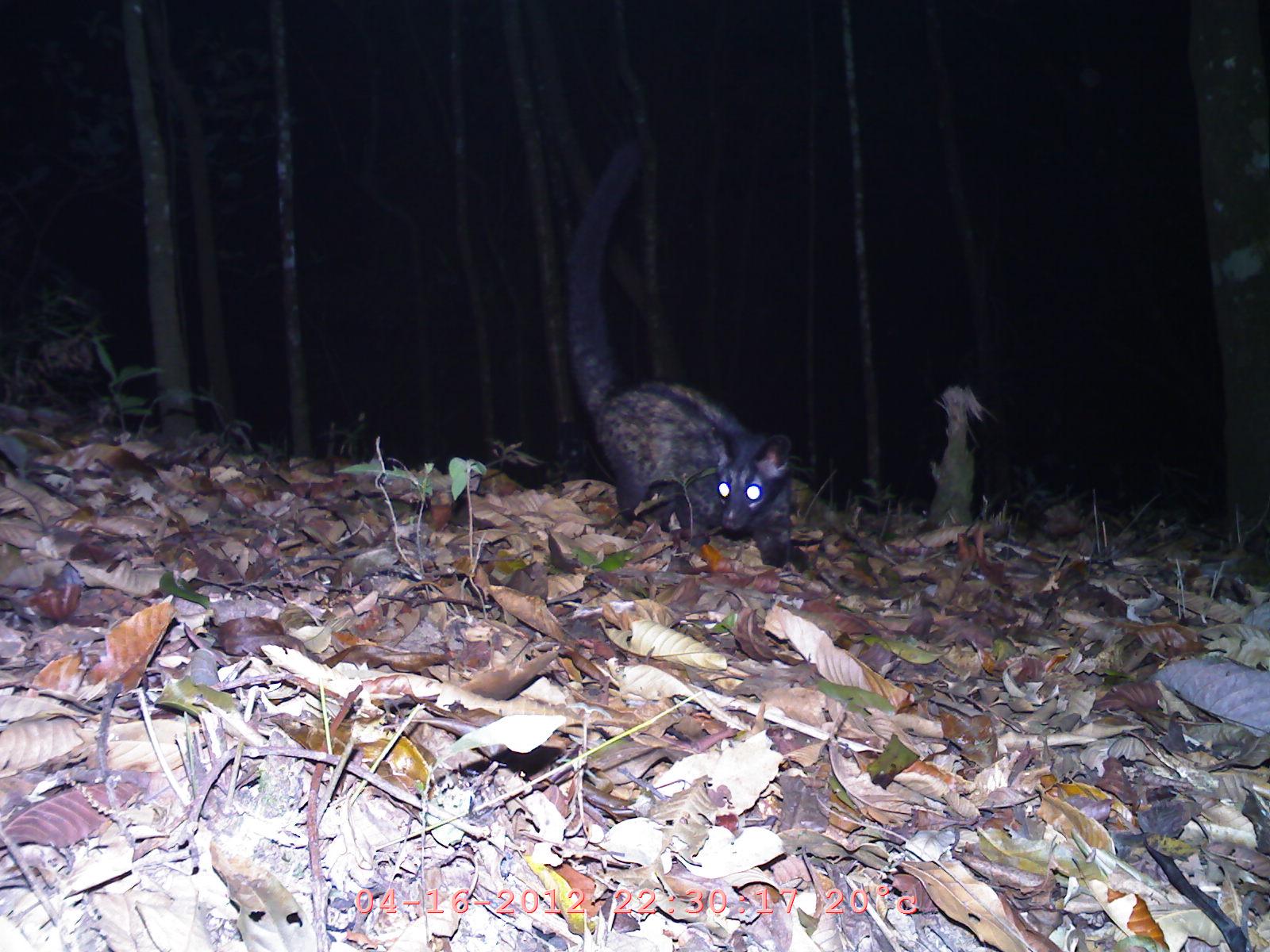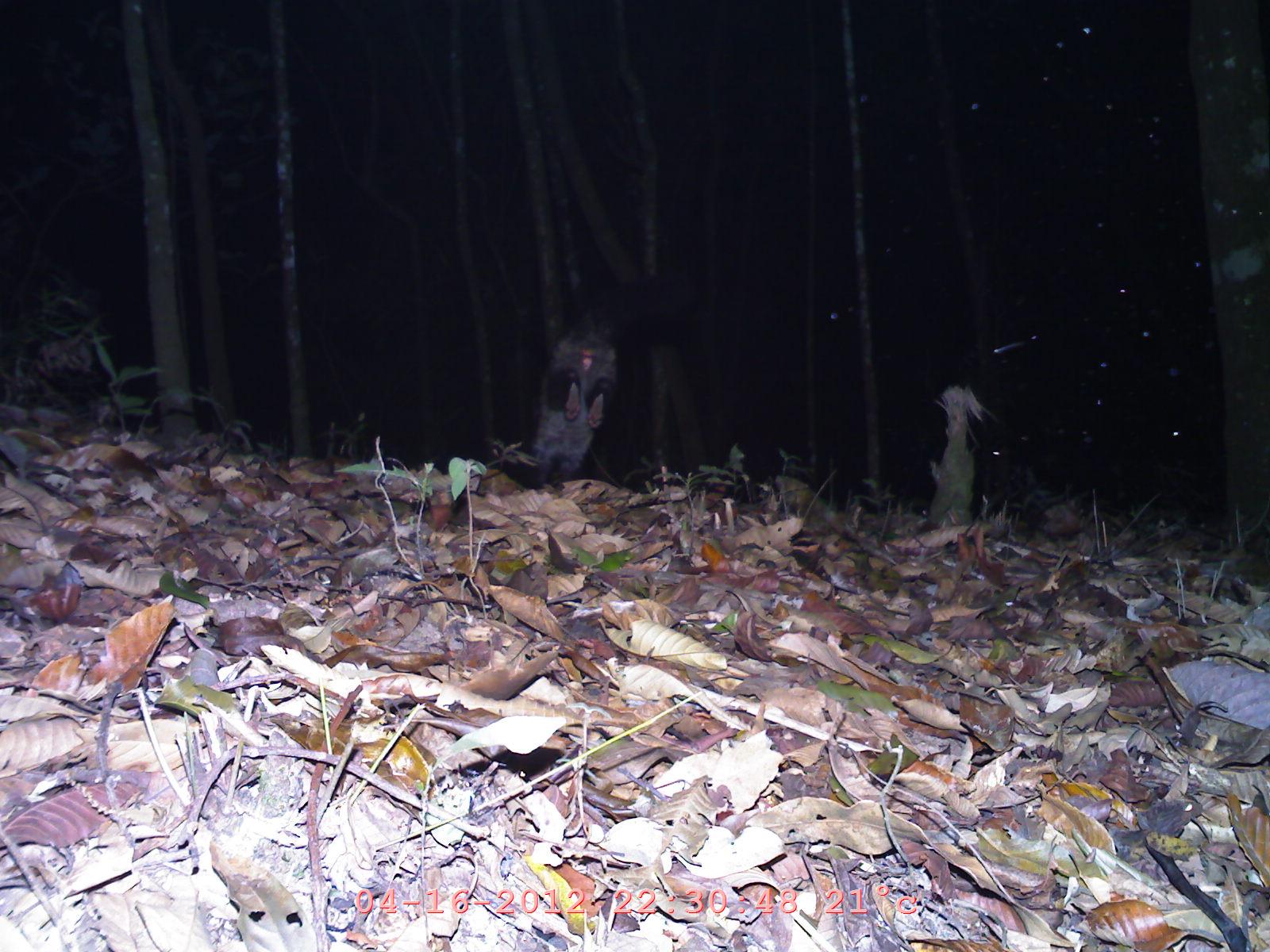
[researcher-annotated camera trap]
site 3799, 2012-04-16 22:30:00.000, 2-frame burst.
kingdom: Animalia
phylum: Chordata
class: Mammalia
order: Carnivora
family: Viverridae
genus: Paradoxurus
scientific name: Paradoxurus hermaphroditus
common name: asian palm civet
Paradoxurus hermaphroditus (asian palm civet), count 1.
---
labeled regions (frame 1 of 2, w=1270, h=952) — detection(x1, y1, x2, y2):
paradoxurus hermaphroditus: detection(558, 135, 812, 576)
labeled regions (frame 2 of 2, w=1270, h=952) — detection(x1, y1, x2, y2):
paradoxurus hermaphroditus: detection(526, 272, 698, 490)